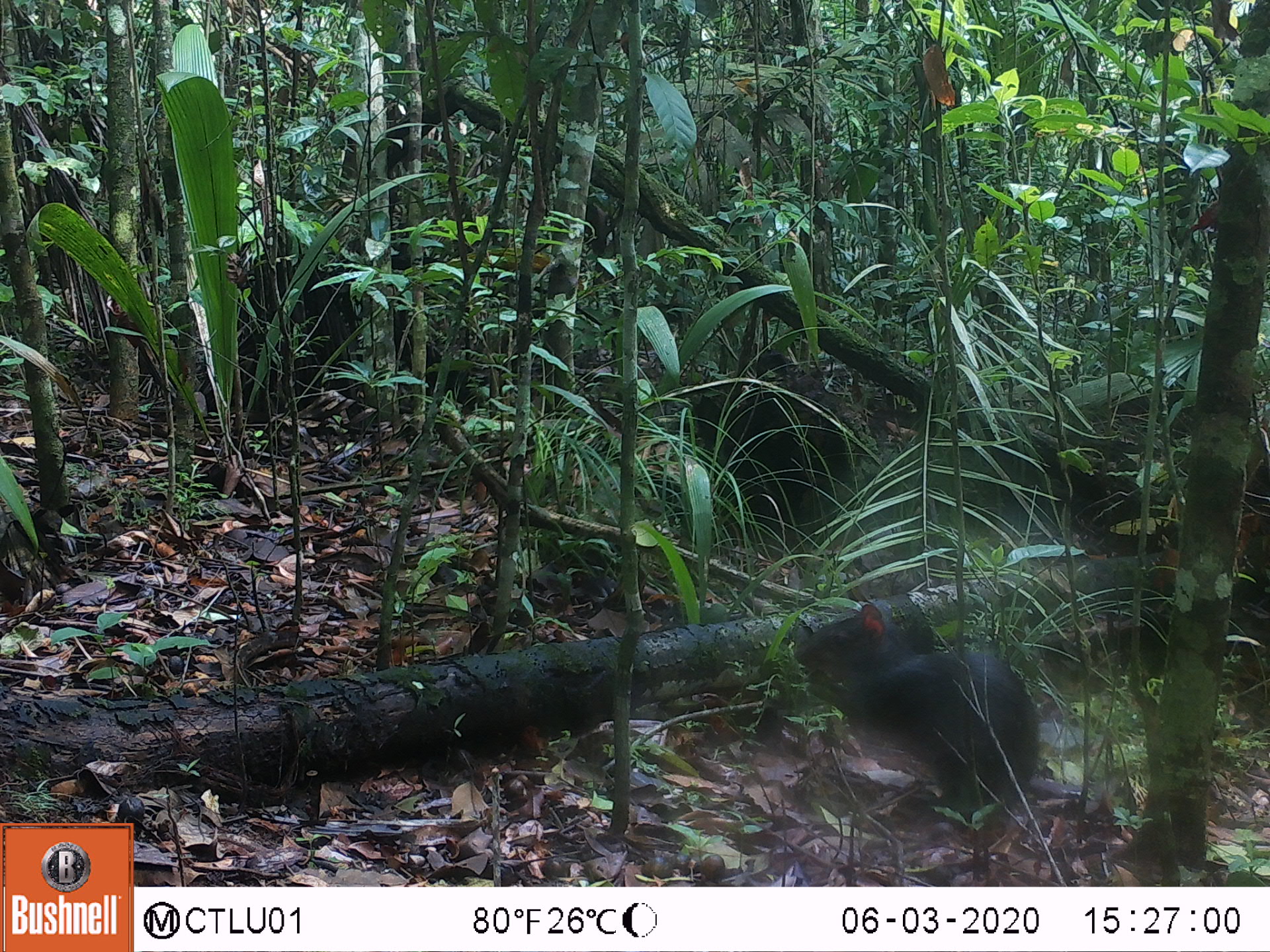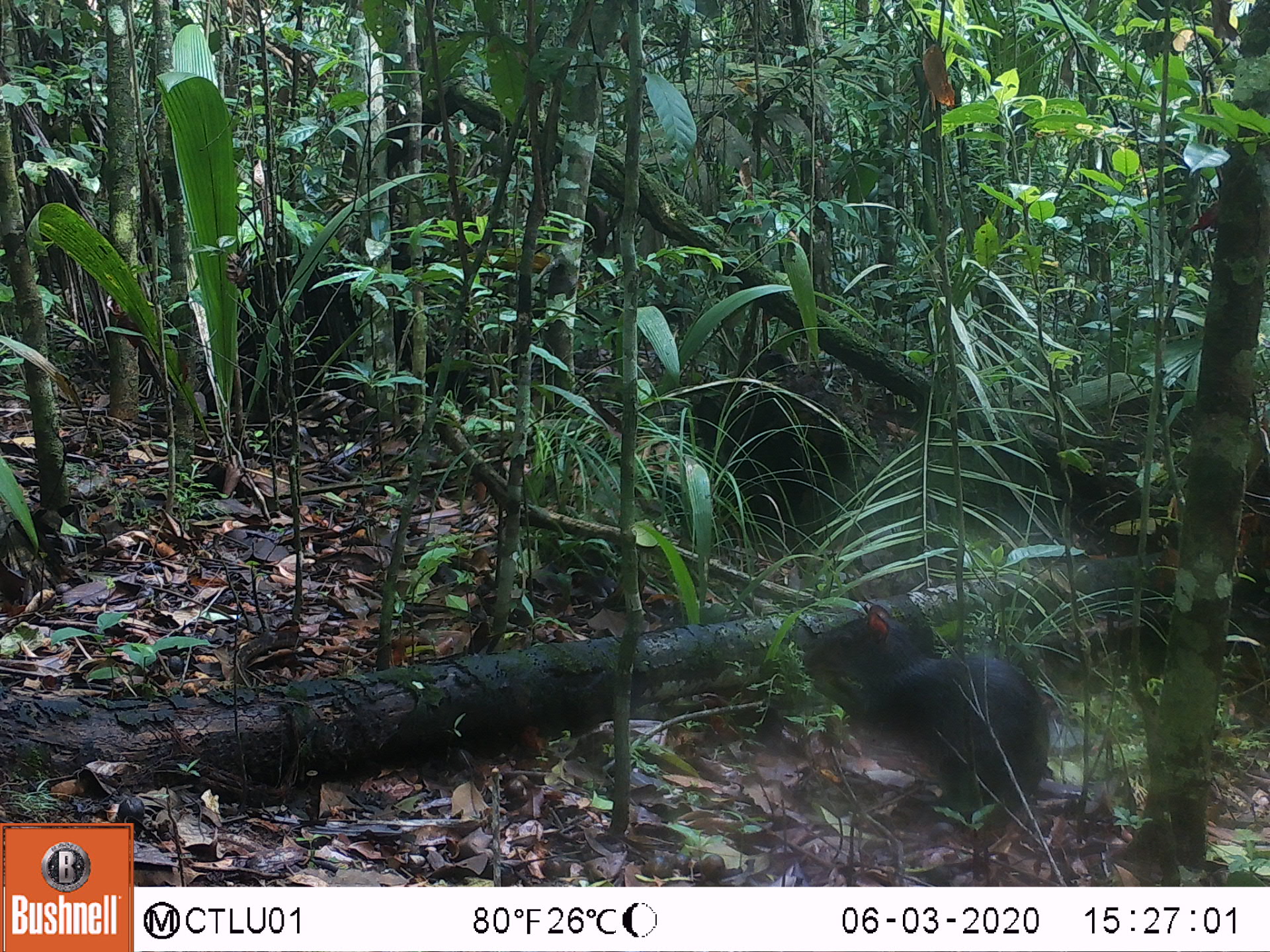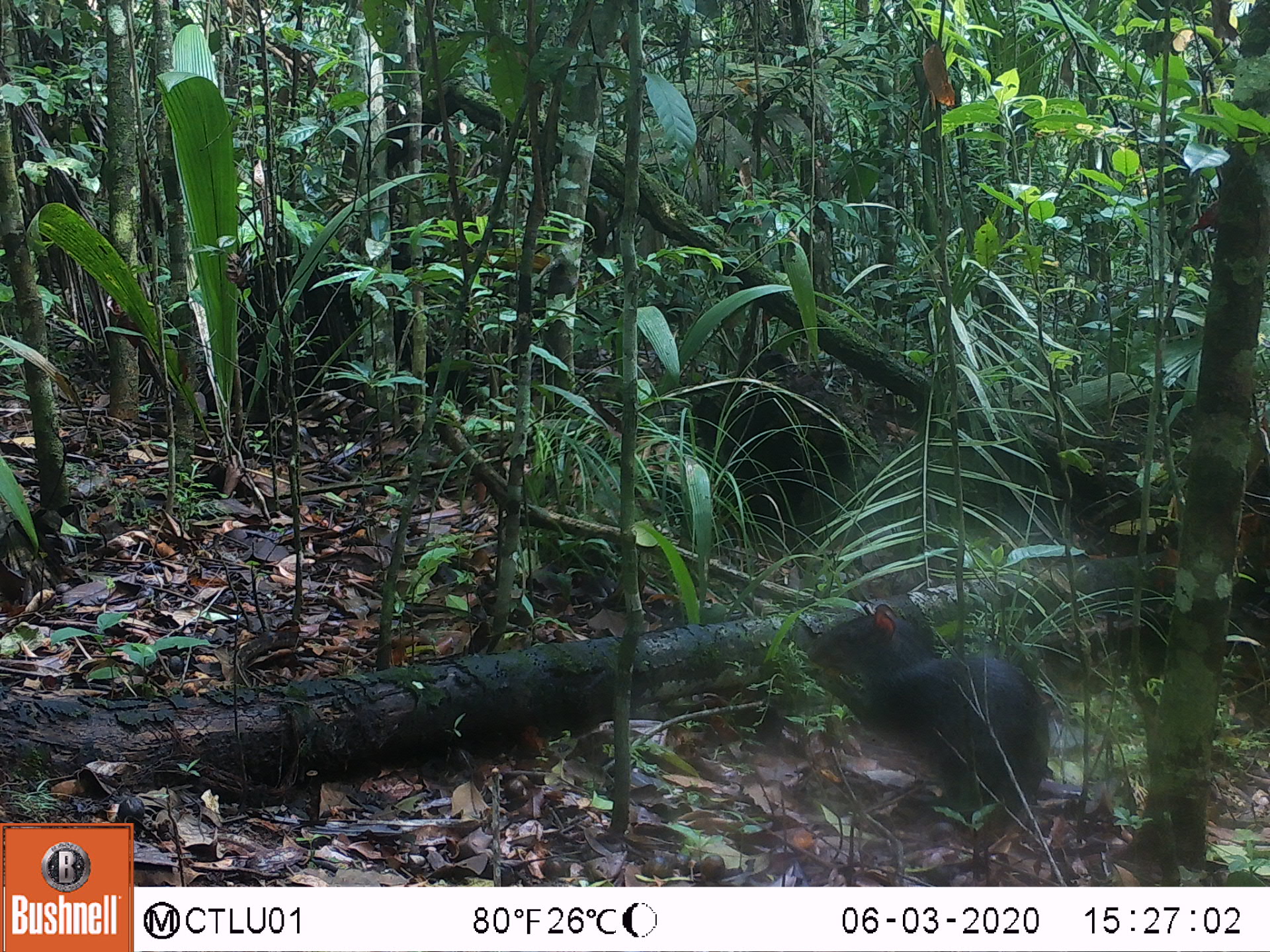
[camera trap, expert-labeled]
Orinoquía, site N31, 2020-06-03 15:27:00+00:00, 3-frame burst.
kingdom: Animalia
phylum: Chordata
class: Mammalia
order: Rodentia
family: Dasyproctidae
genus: Dasyprocta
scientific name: Dasyprocta fuliginosa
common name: black agouti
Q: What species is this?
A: Black agouti (Dasyprocta fuliginosa).